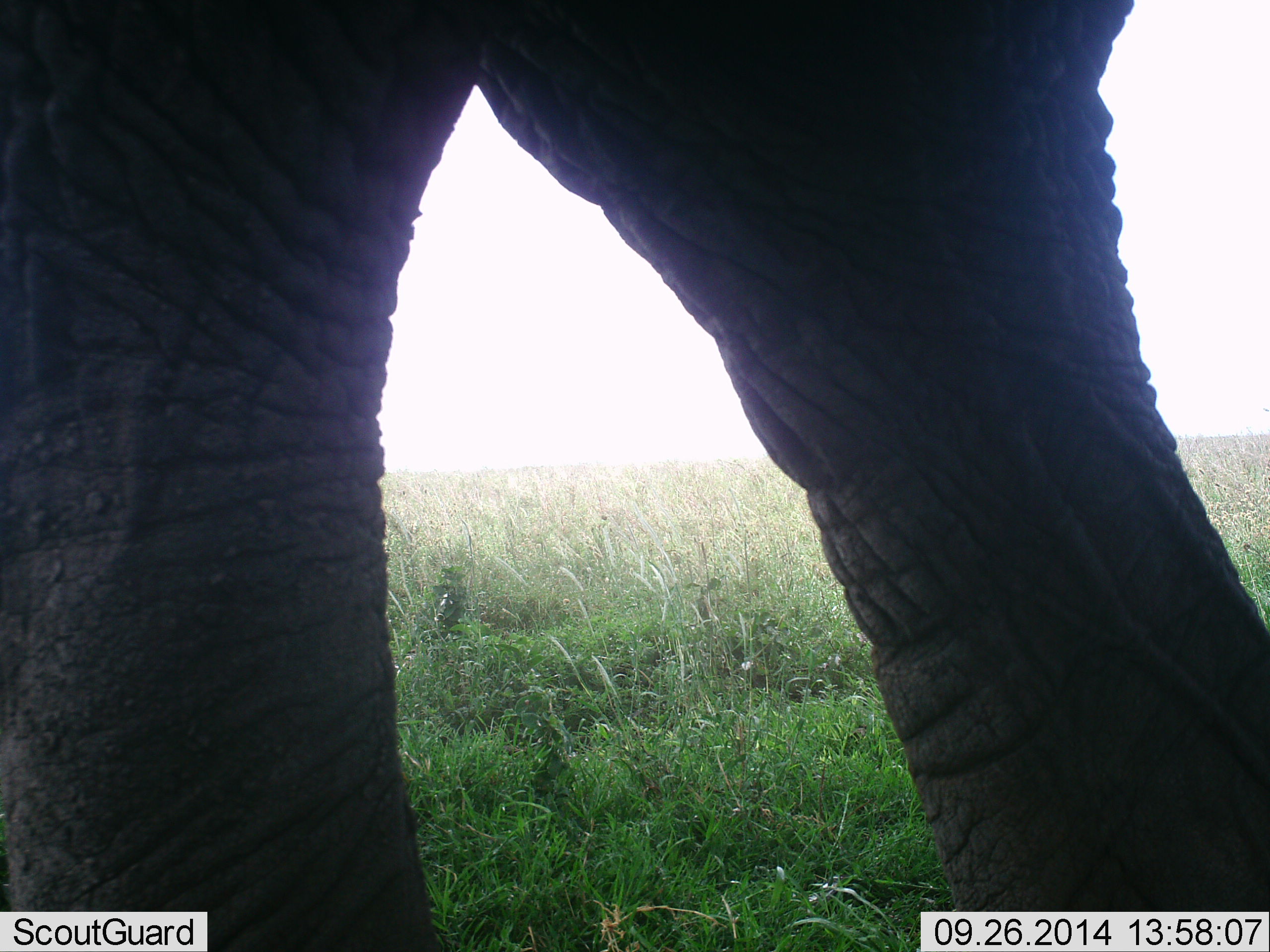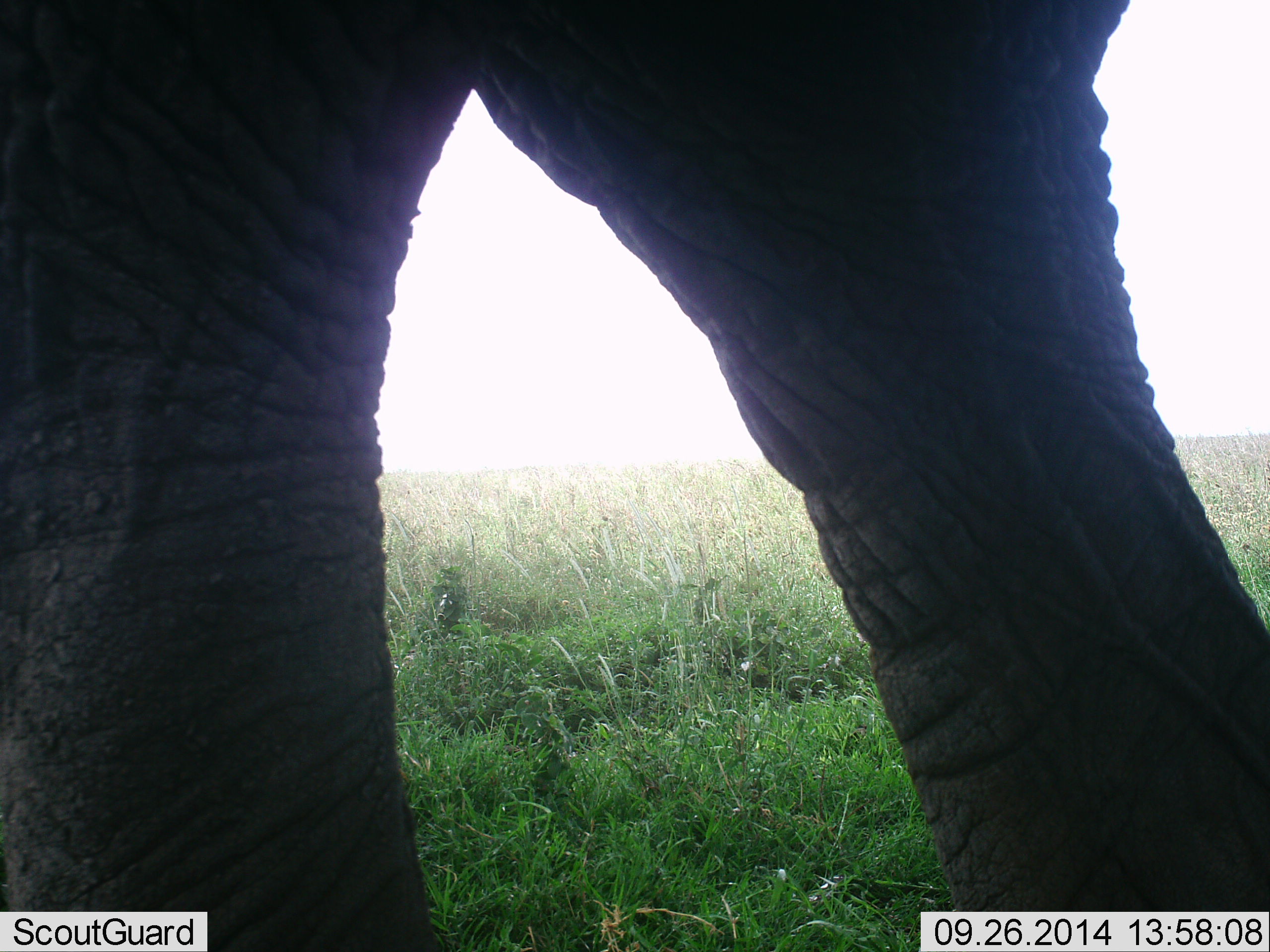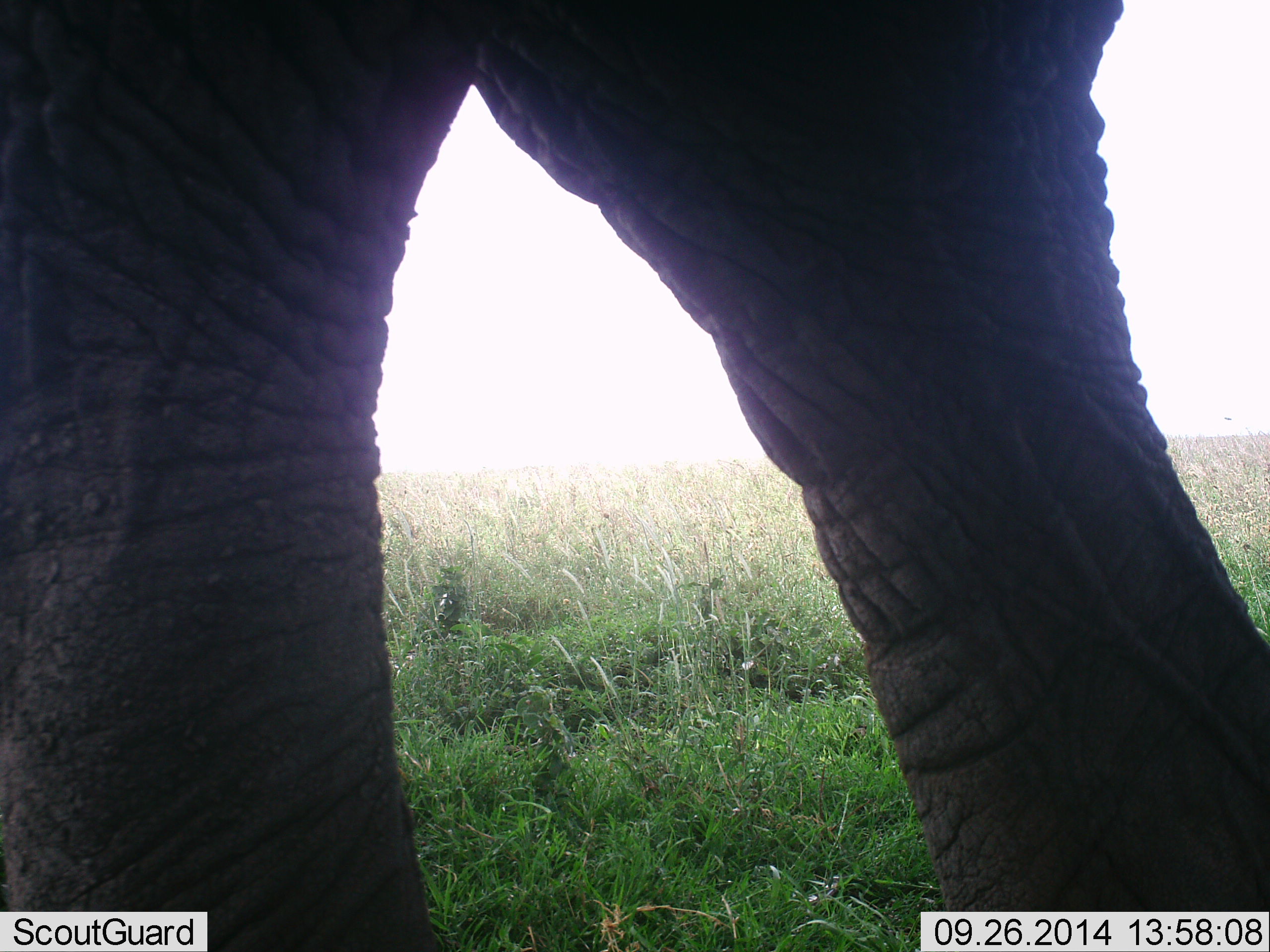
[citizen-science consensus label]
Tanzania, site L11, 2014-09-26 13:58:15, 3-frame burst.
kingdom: Animalia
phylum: Chordata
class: Mammalia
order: Proboscidea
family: Elephantidae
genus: Loxodonta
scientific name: Loxodonta africana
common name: african bush elephant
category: elephant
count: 1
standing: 90%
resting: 0%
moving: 10%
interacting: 10%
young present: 0%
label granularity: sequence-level